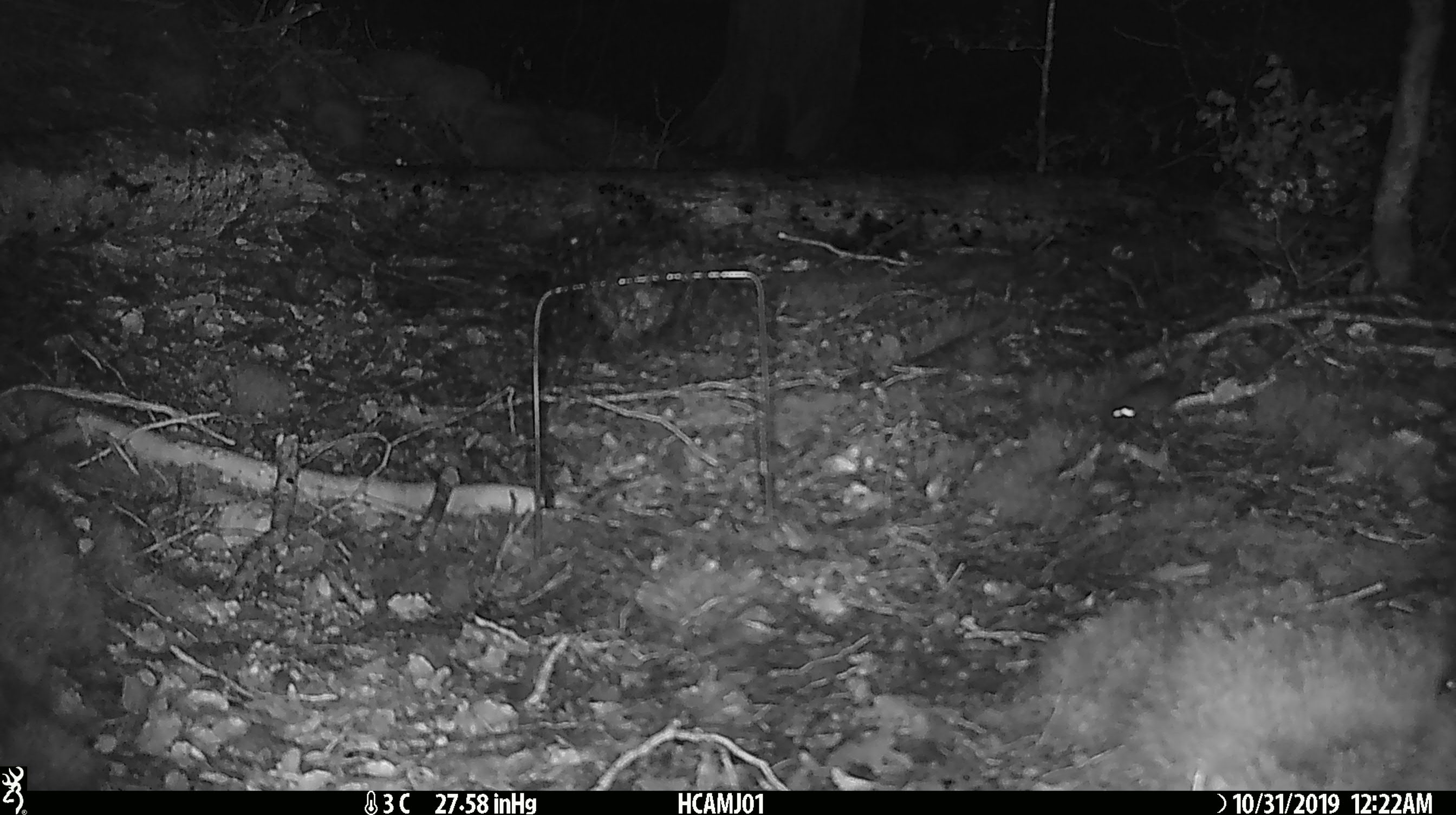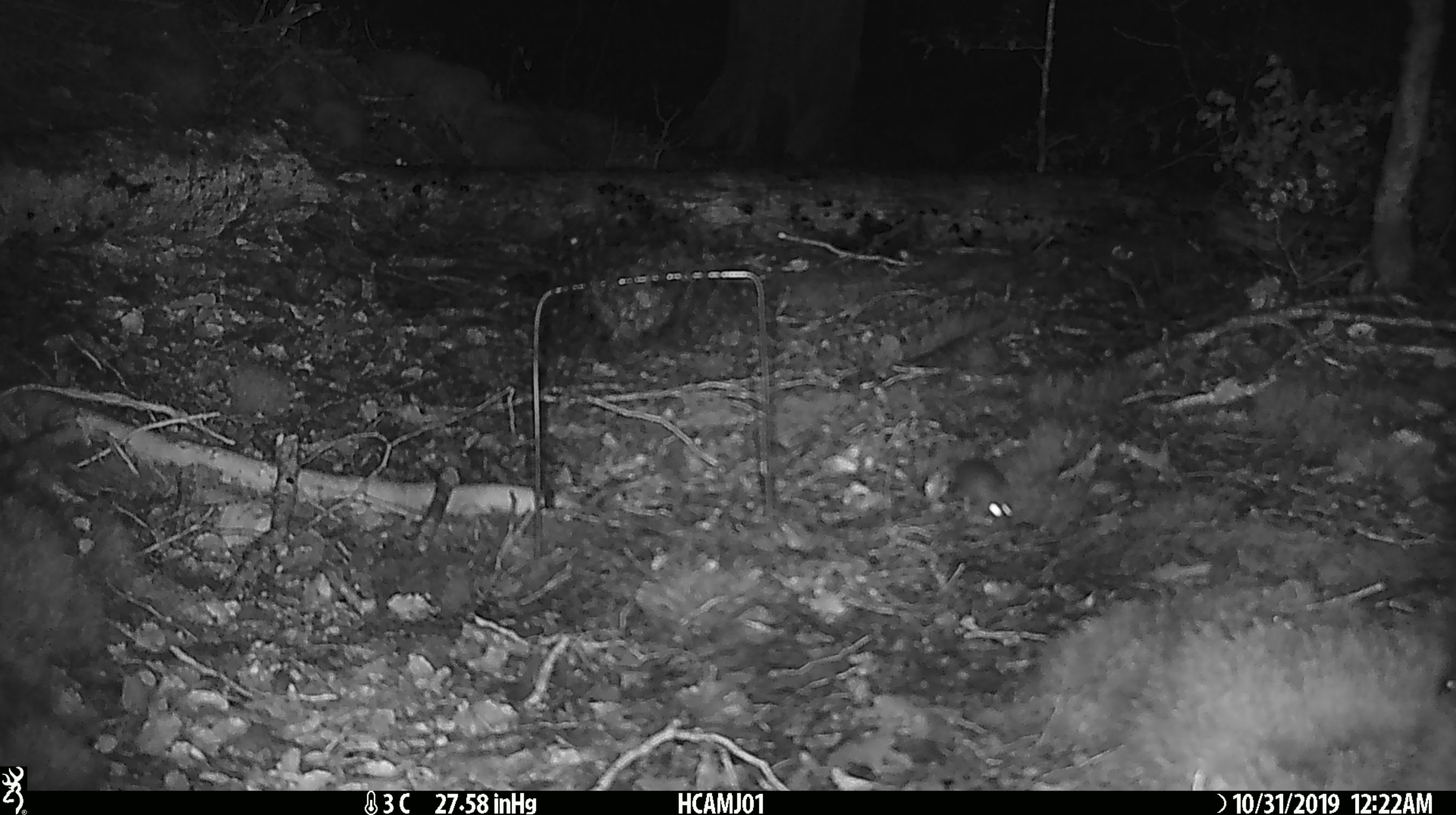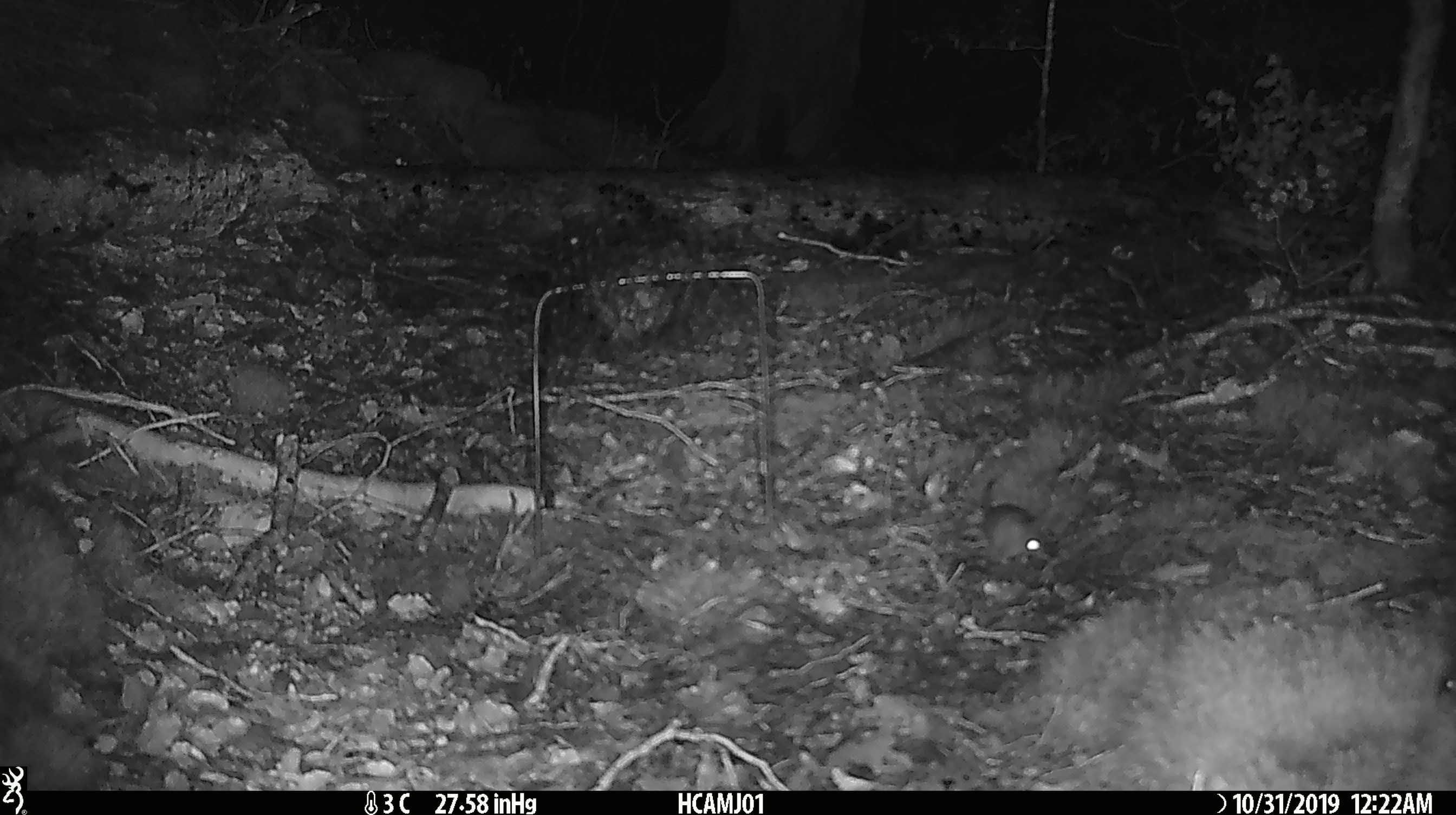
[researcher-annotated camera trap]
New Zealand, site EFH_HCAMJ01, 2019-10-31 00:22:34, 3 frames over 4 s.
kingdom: Animalia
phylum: Chordata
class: Mammalia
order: Rodentia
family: Muridae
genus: Mus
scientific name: Mus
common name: mouse